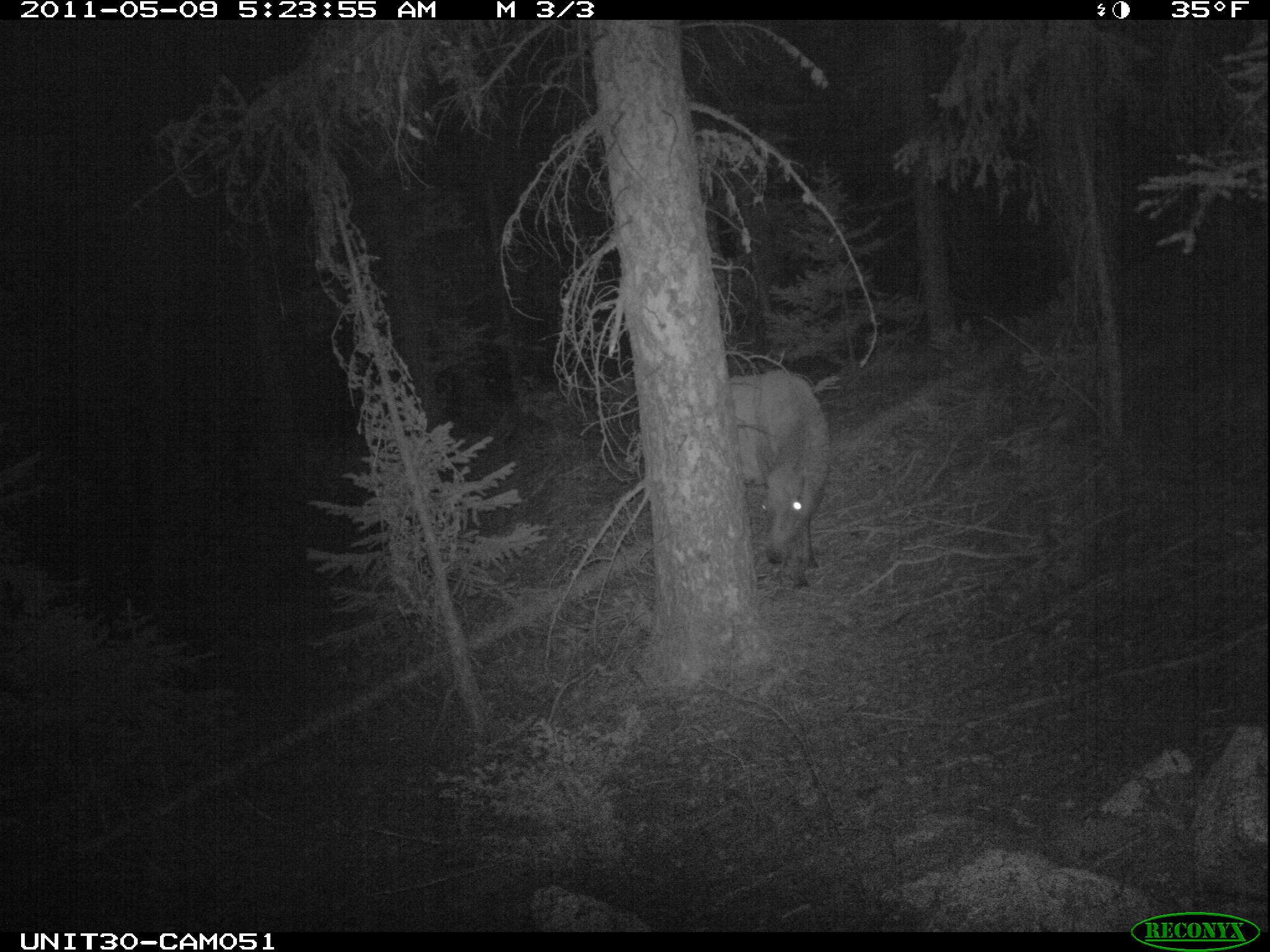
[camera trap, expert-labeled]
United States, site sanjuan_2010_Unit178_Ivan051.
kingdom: Animalia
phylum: Chordata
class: Mammalia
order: Artiodactyla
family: Cervidae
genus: Cervus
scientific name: Cervus elaphus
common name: red deer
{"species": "Cervus elaphus (red deer)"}